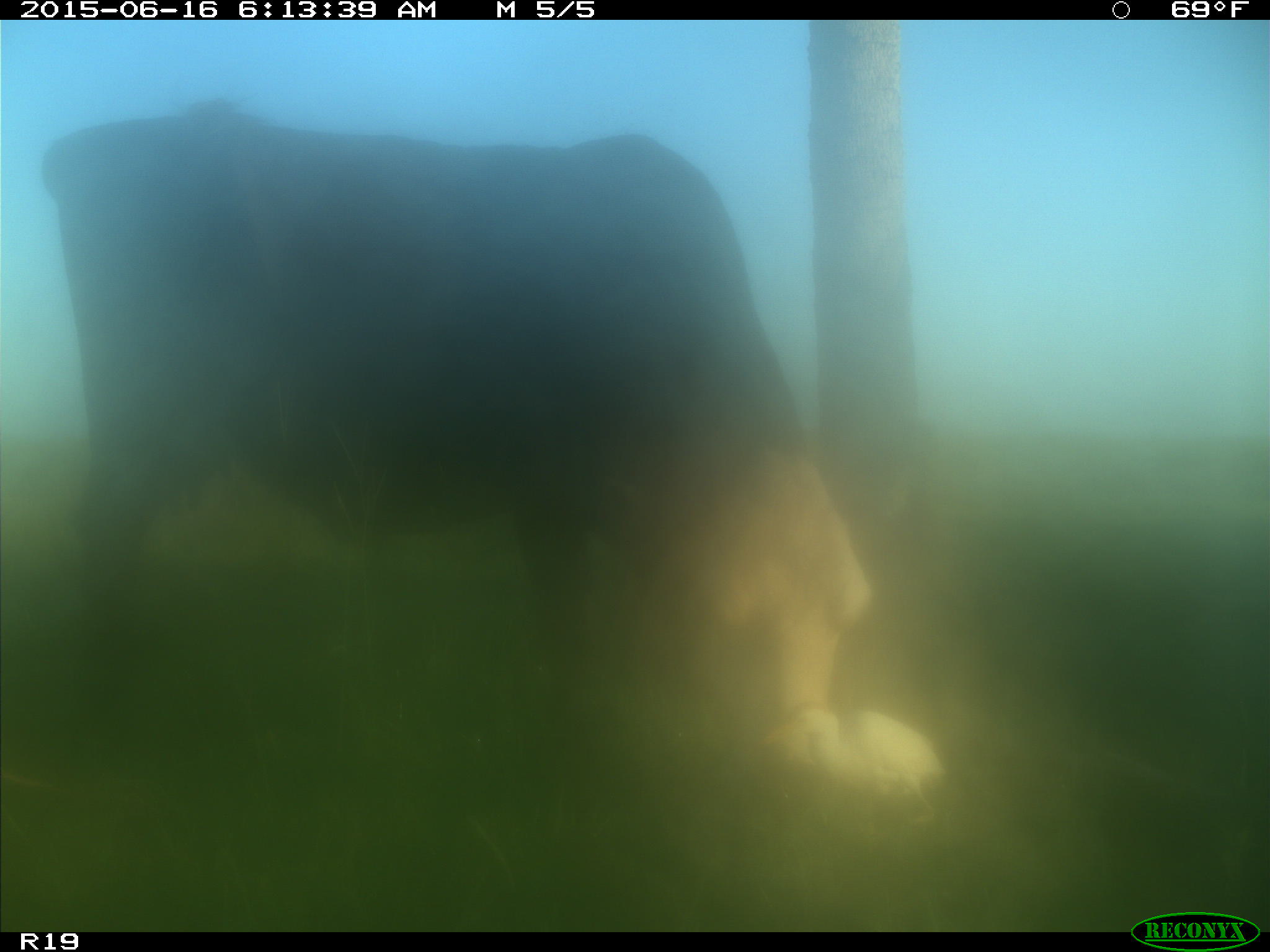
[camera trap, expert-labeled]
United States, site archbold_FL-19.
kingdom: Animalia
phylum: Chordata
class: Mammalia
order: Artiodactyla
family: Bovidae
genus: Bos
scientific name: Bos taurus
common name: domestic cow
Bos taurus (domestic cow).